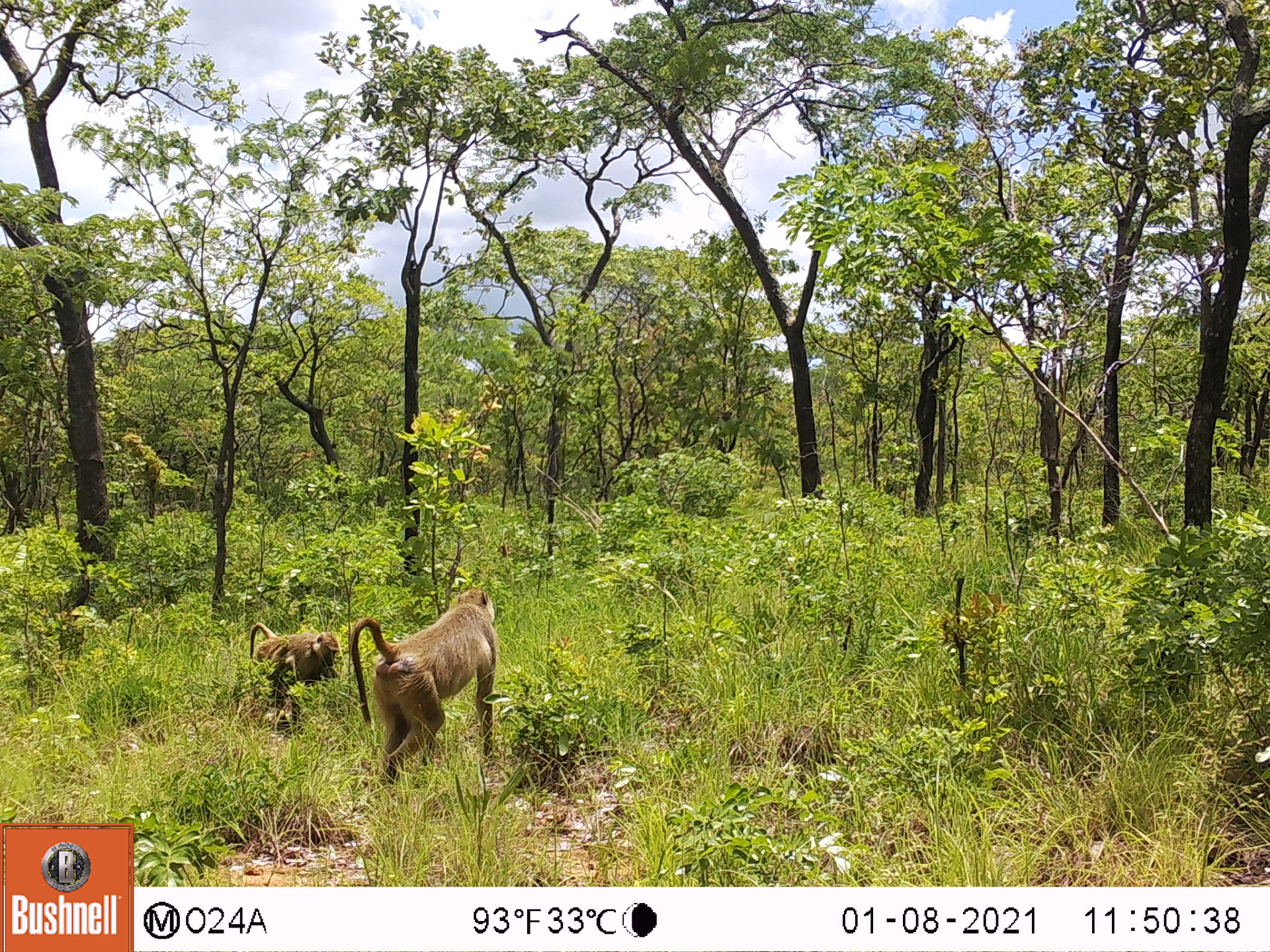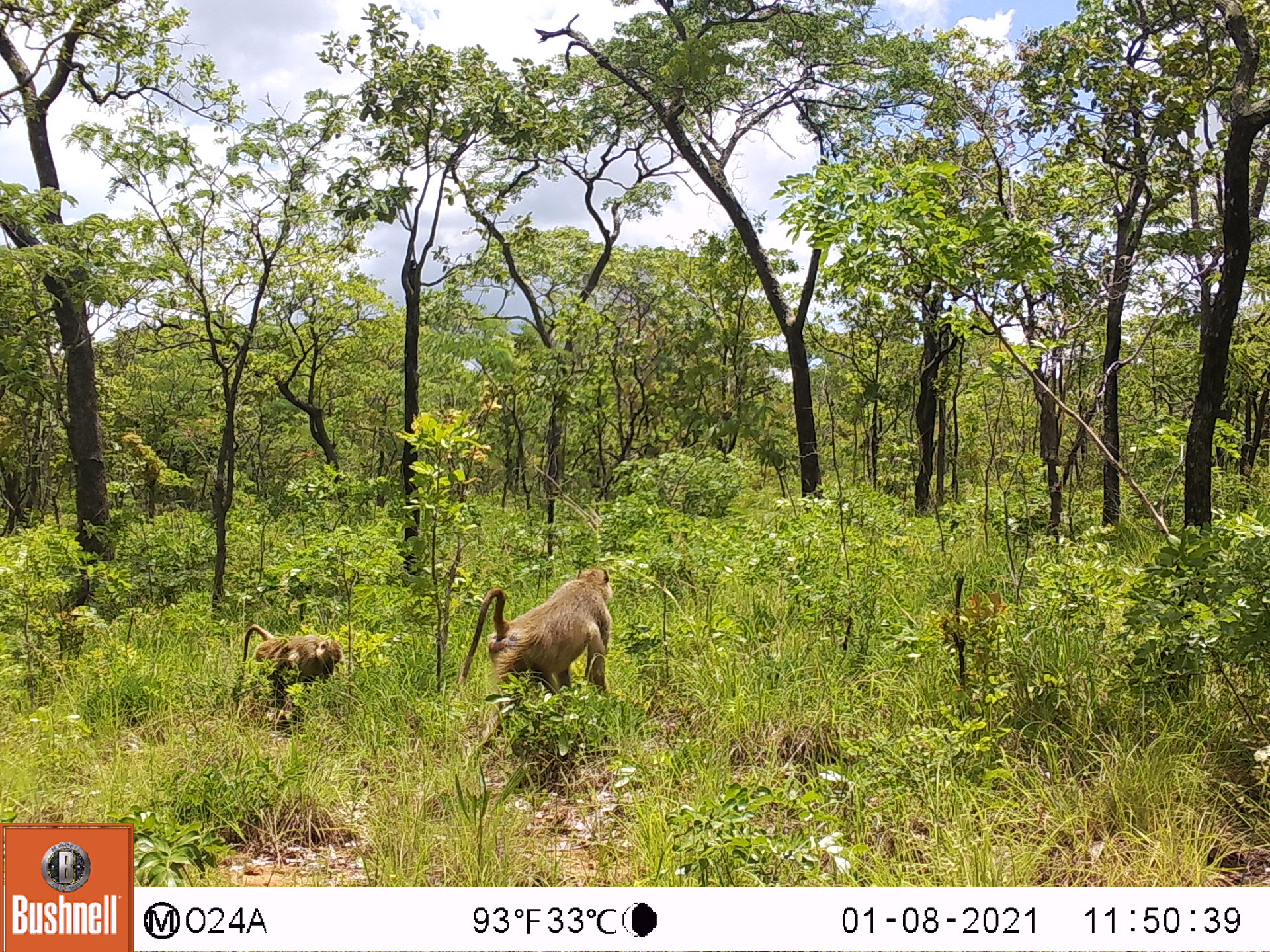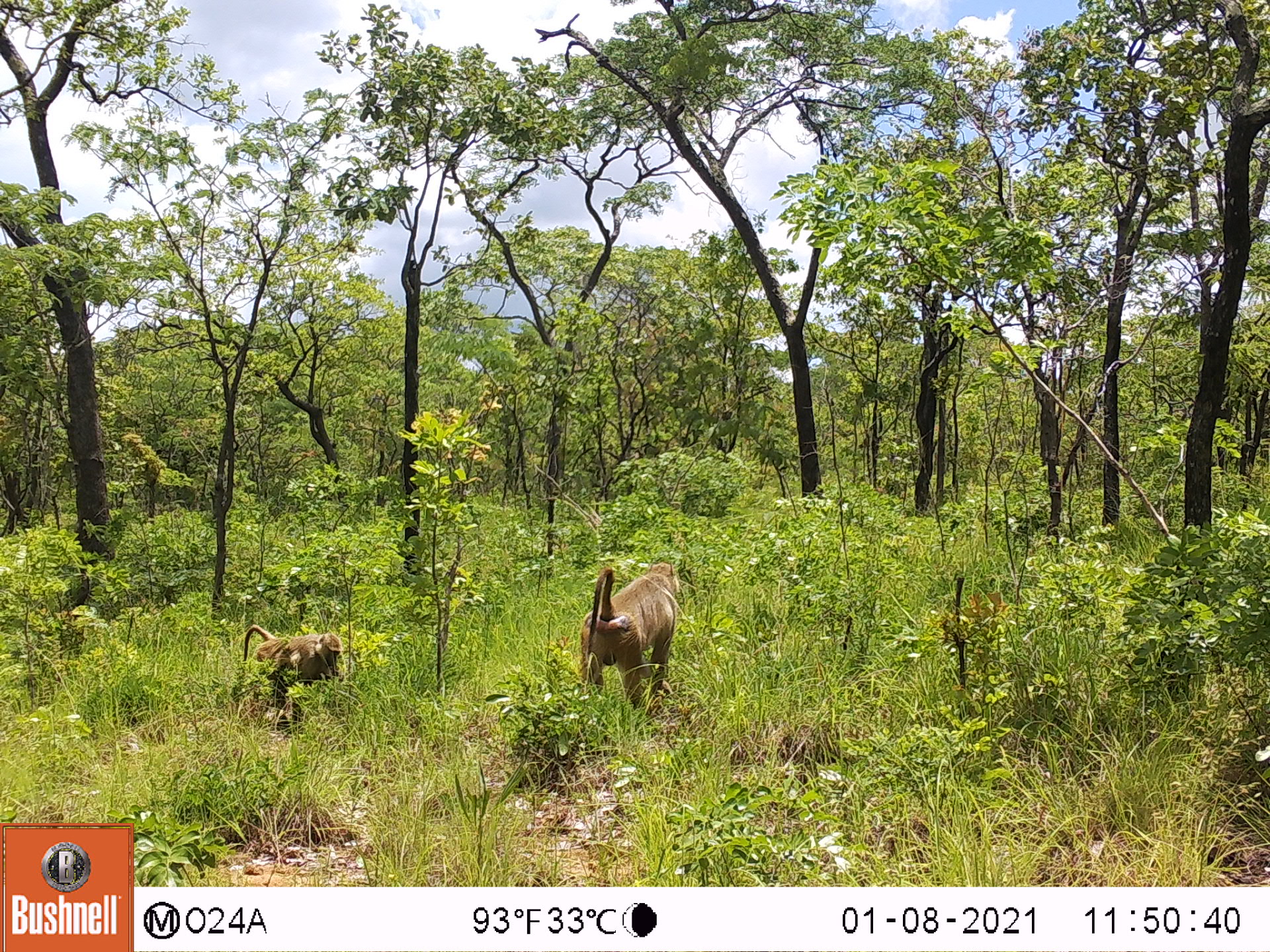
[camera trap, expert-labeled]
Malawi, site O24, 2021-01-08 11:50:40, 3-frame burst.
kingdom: Animalia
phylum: Chordata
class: Mammalia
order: Primates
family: Cercopithecidae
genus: Papio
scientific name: Papio cynocephalus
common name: yellow baboon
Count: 2.